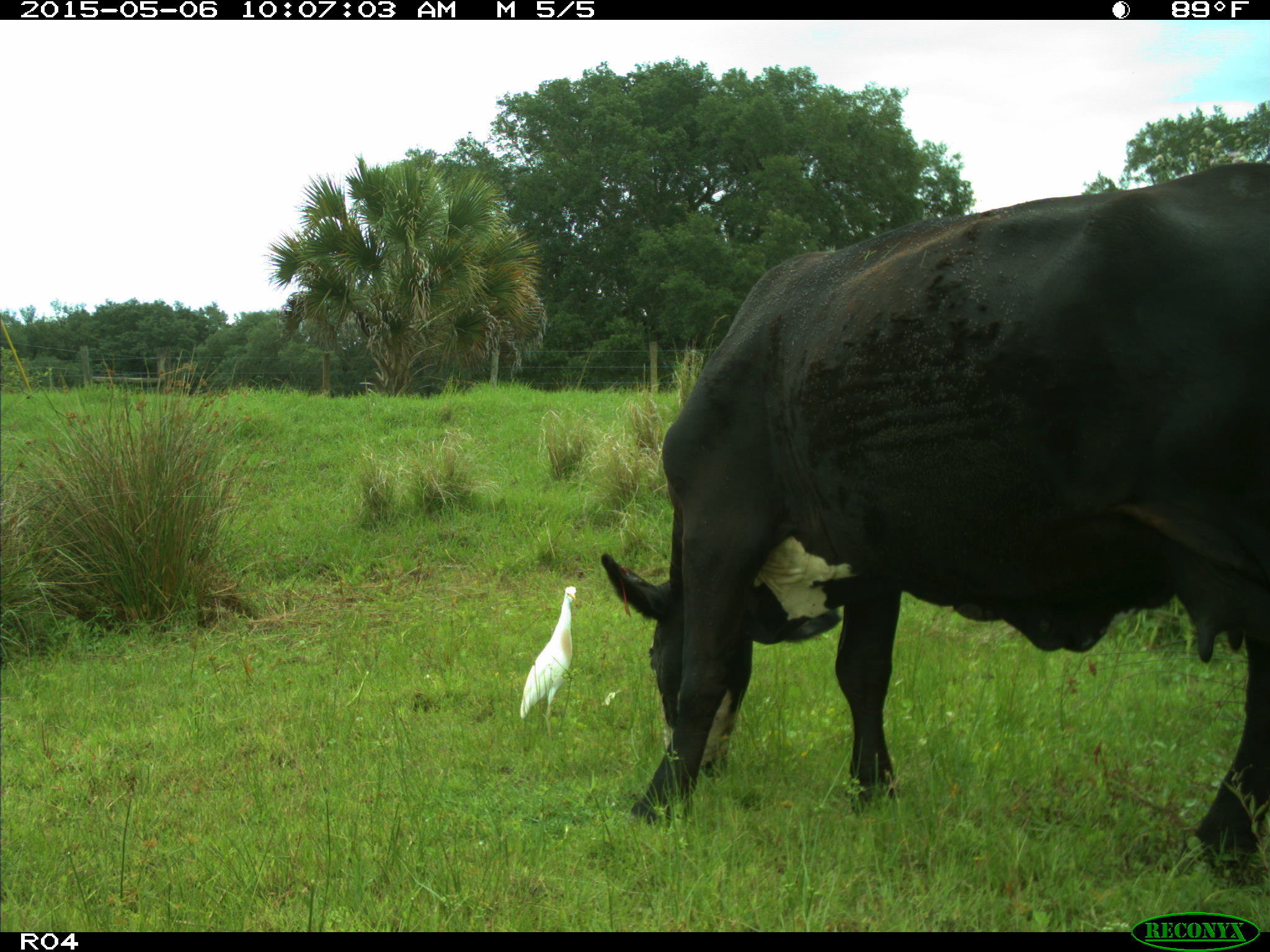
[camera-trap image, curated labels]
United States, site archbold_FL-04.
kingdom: Animalia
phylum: Chordata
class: Mammalia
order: Artiodactyla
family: Bovidae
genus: Bos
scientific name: Bos taurus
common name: domestic cow